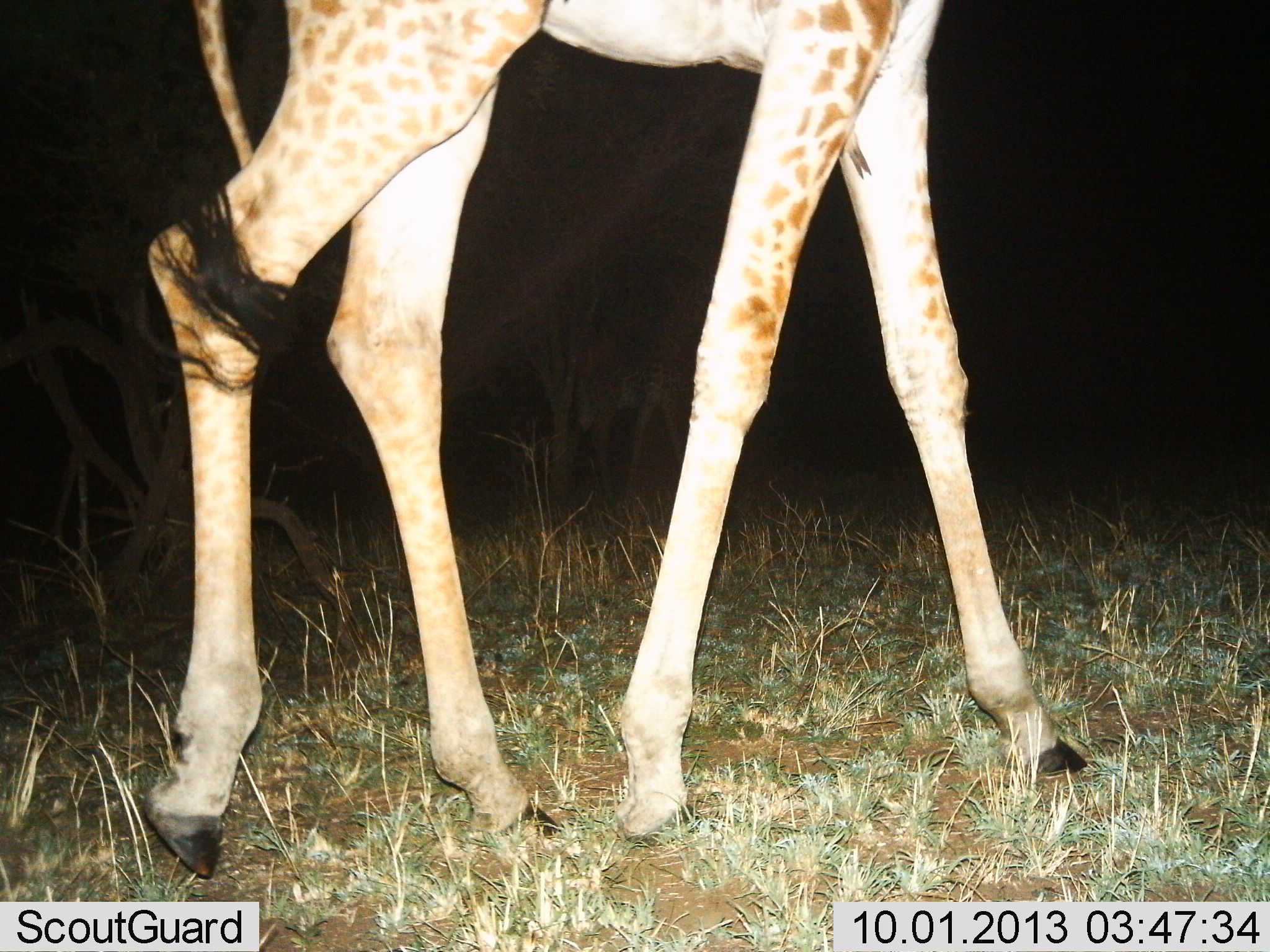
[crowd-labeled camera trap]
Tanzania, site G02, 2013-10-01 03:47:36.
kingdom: Animalia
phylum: Chordata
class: Mammalia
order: Artiodactyla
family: Giraffidae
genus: Giraffa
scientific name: Giraffa camelopardalis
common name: giraffe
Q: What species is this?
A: Giraffe (Giraffa camelopardalis).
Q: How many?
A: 1.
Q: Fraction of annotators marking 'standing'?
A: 30%.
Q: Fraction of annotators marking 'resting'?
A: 0%.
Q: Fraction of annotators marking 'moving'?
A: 70%.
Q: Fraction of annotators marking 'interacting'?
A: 0%.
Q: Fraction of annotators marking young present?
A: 0%.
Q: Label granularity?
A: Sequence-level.